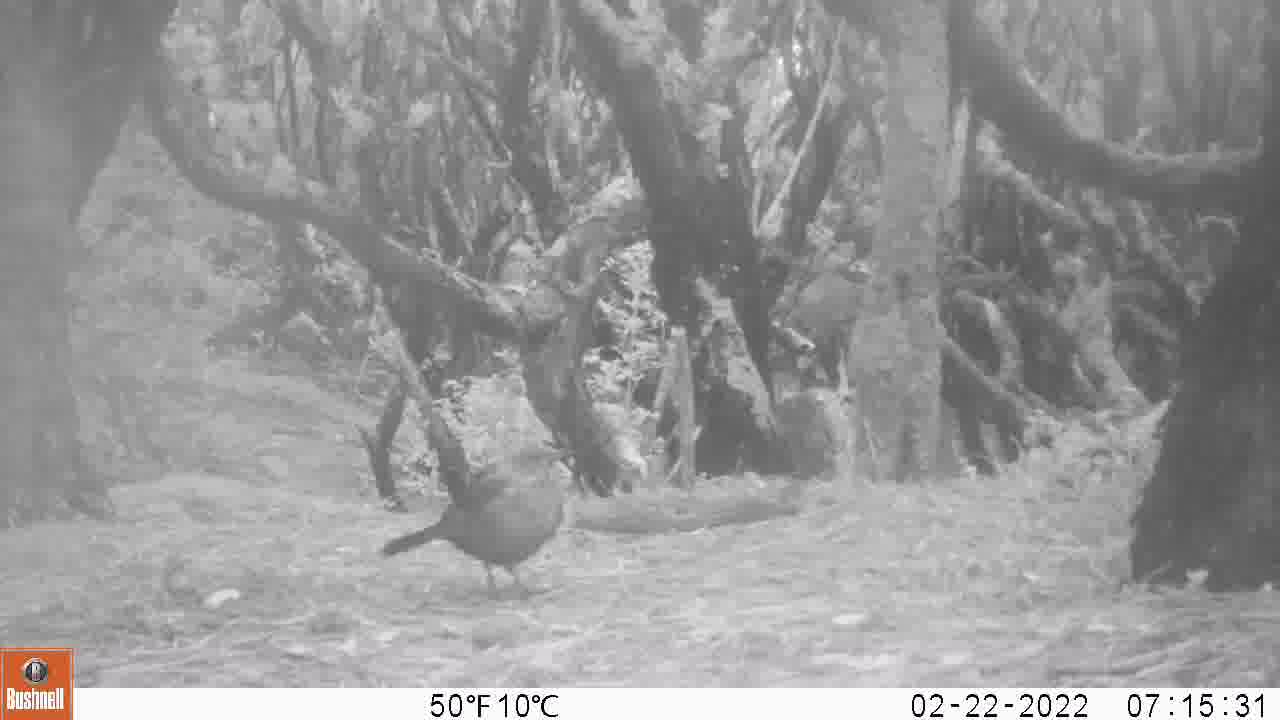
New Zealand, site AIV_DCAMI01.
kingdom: Animalia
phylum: Chordata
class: Aves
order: Passeriformes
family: Turdidae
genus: Turdus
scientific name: Turdus merula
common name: eurasian blackbird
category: blackbird